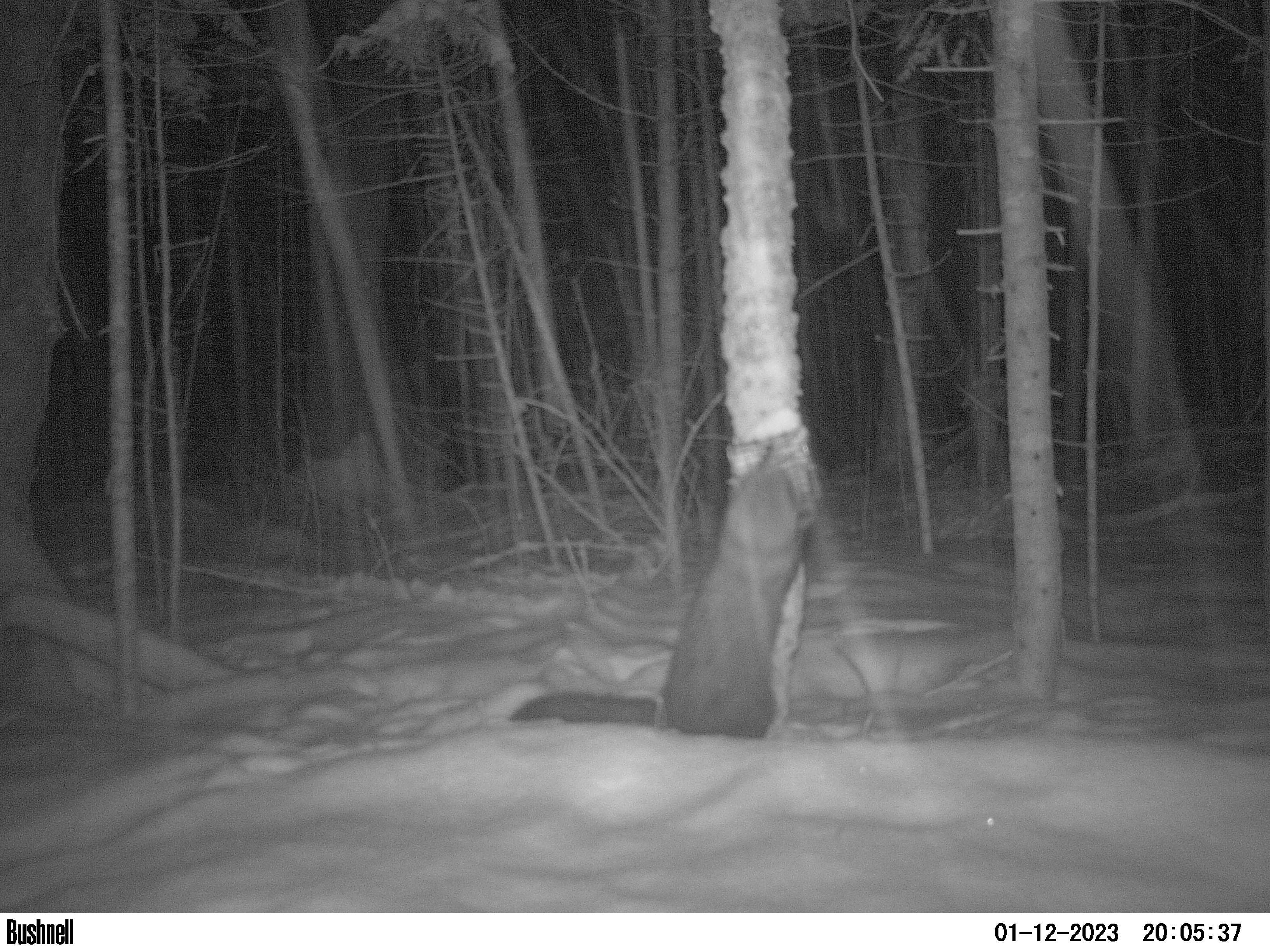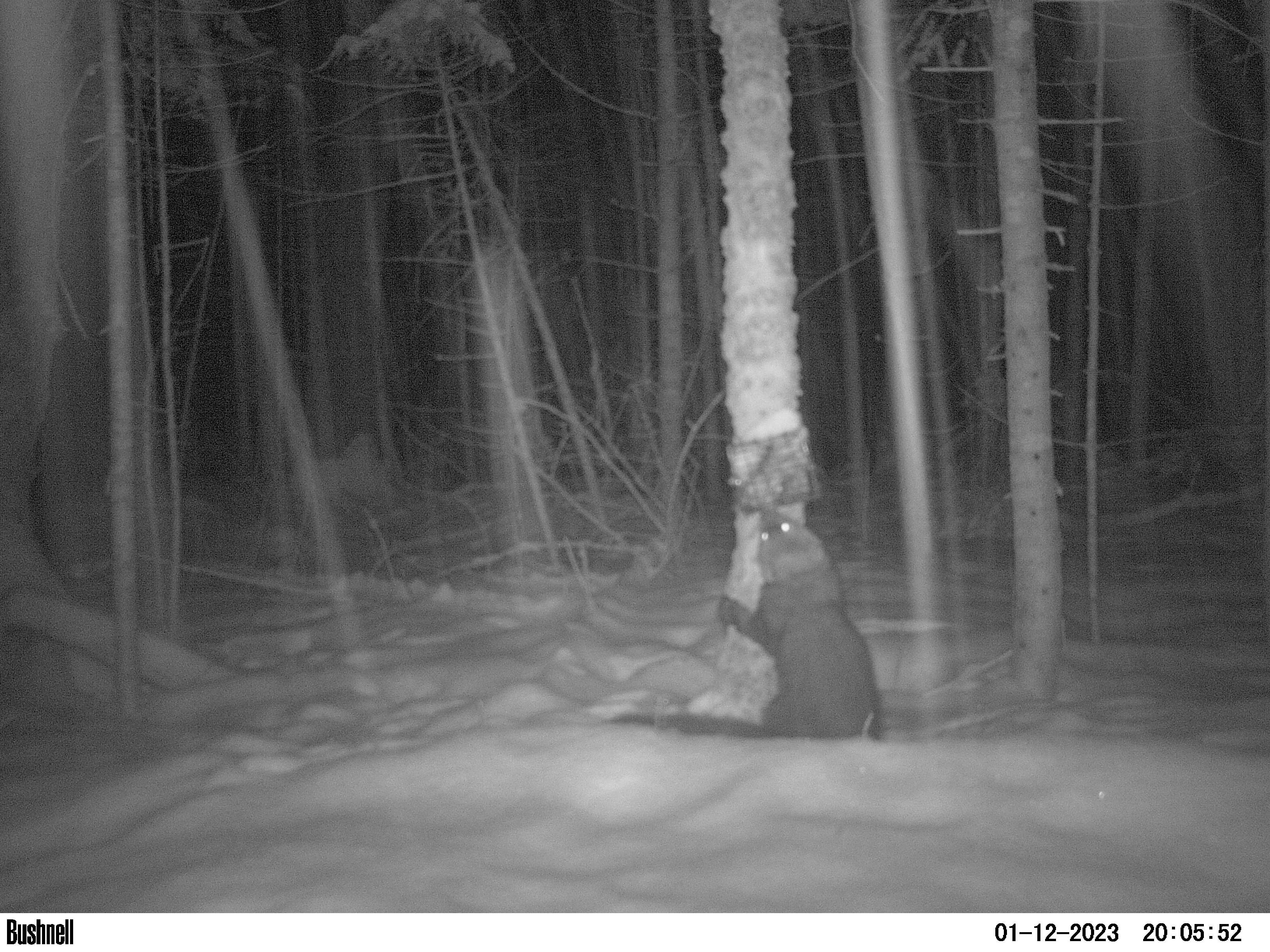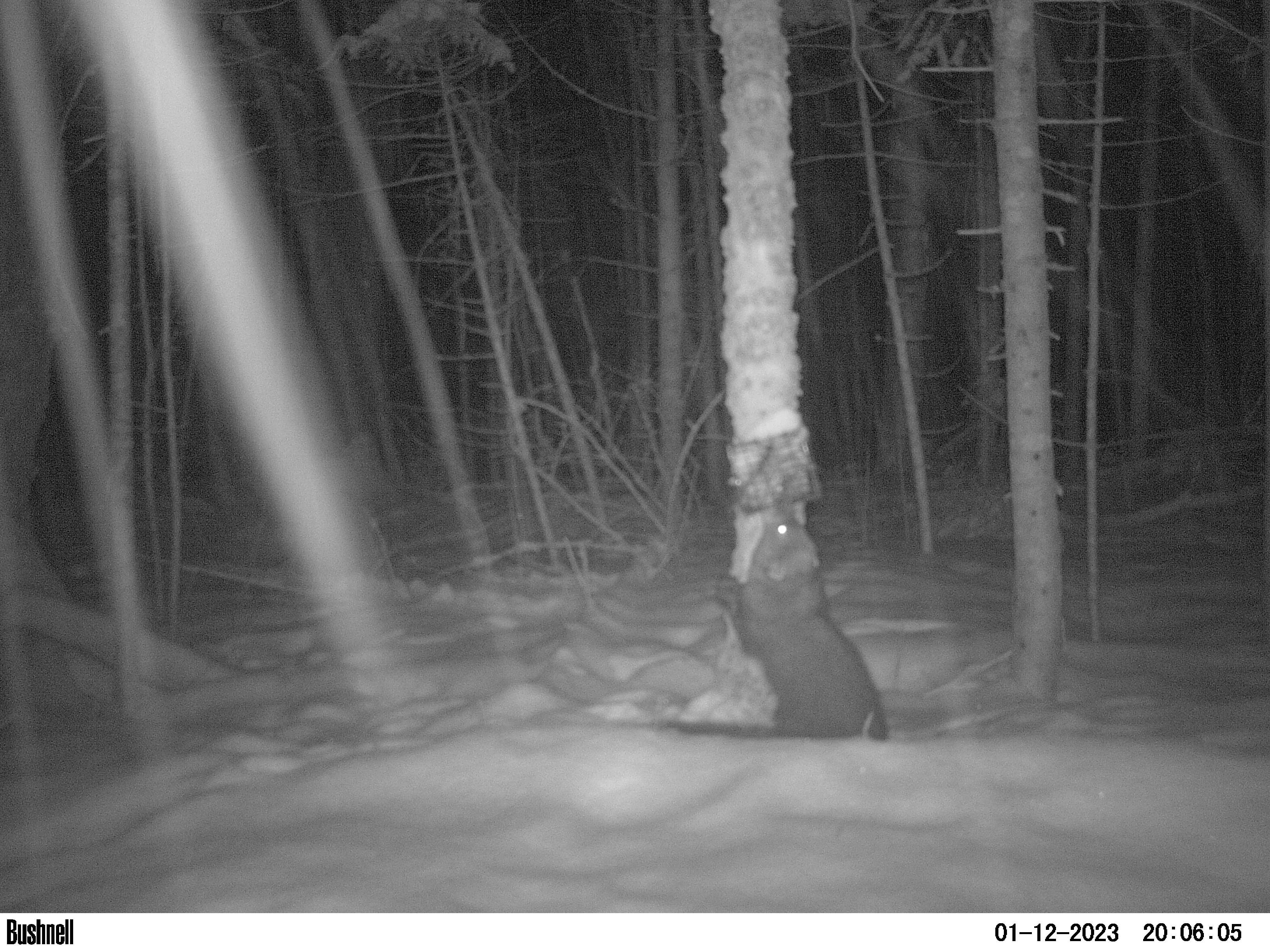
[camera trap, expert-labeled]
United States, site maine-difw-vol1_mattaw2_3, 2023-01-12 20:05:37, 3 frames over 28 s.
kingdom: Animalia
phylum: Chordata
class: Mammalia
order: Carnivora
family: Mustelidae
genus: Pekania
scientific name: Pekania pennanti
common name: fisher